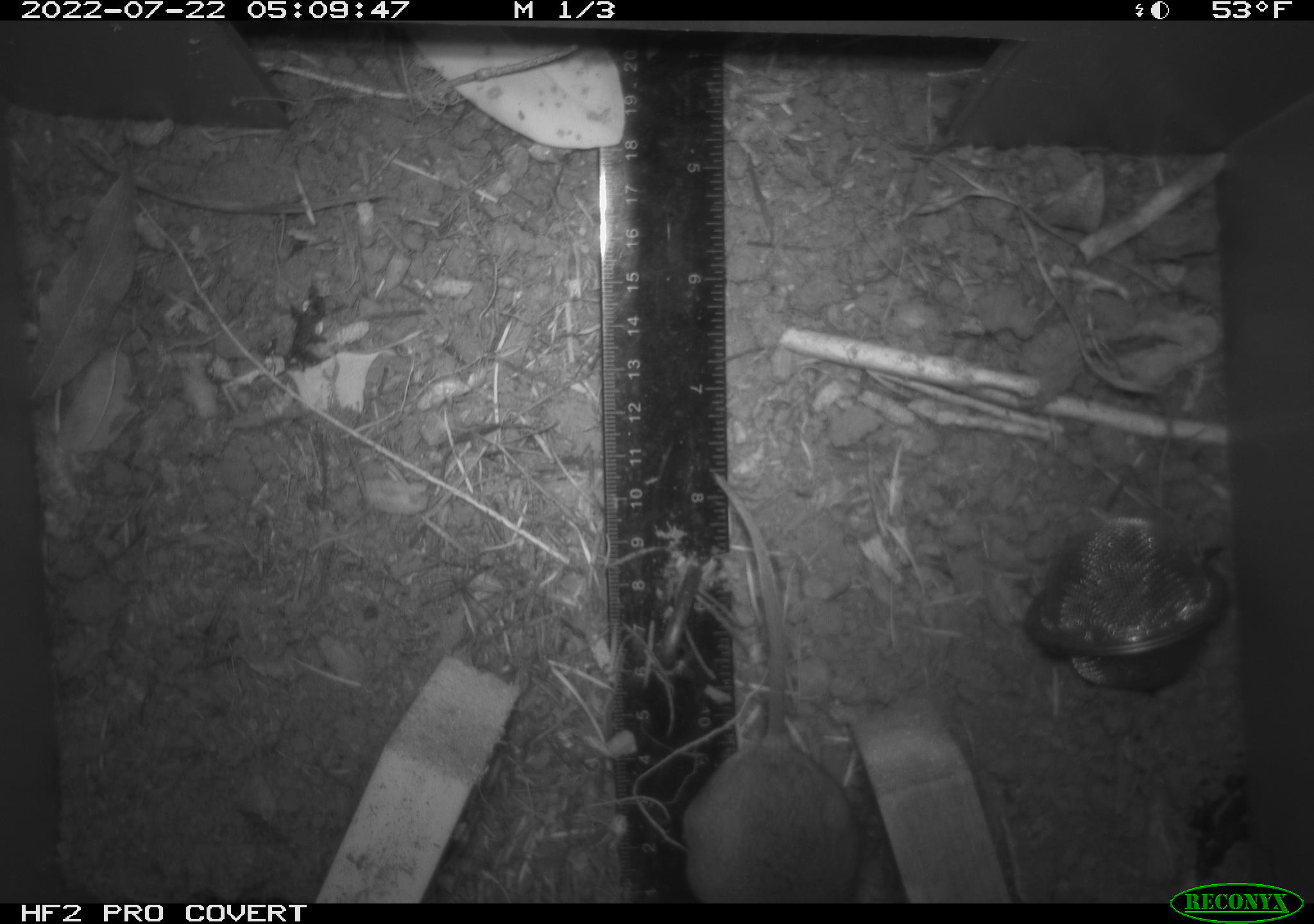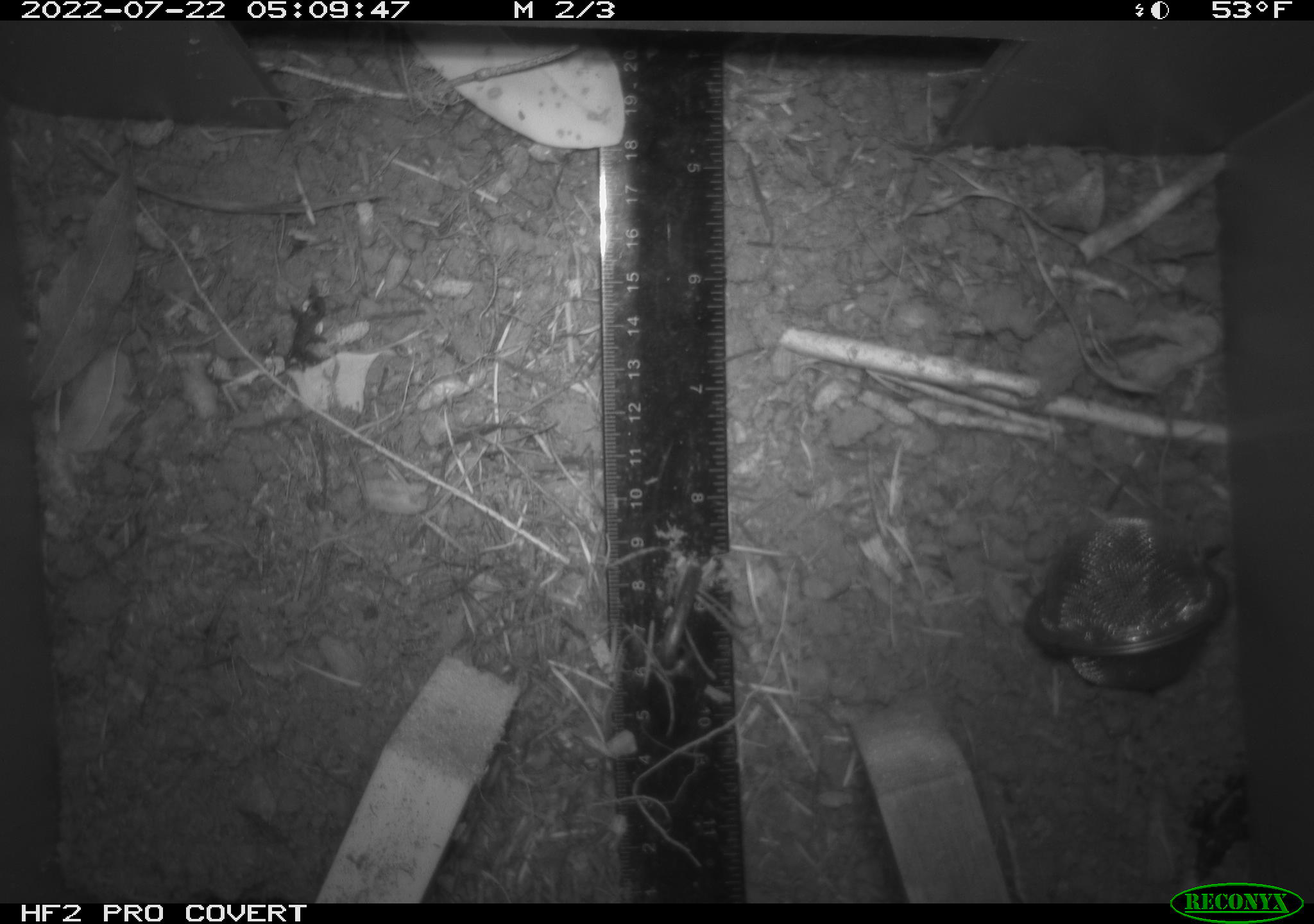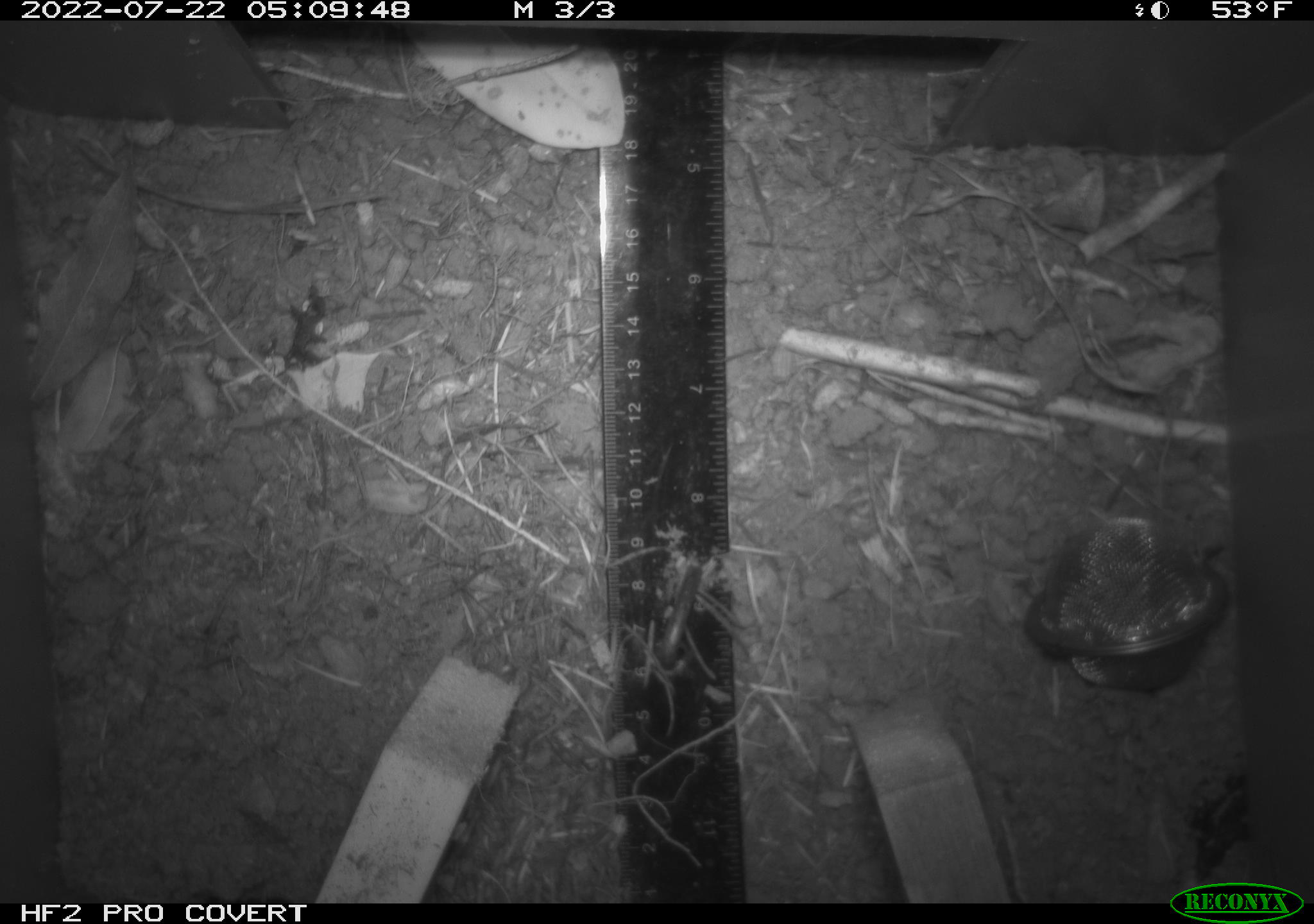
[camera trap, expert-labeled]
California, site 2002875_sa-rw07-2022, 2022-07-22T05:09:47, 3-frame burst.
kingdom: Animalia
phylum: Chordata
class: Mammalia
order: Rodentia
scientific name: Rodentia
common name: mouse species